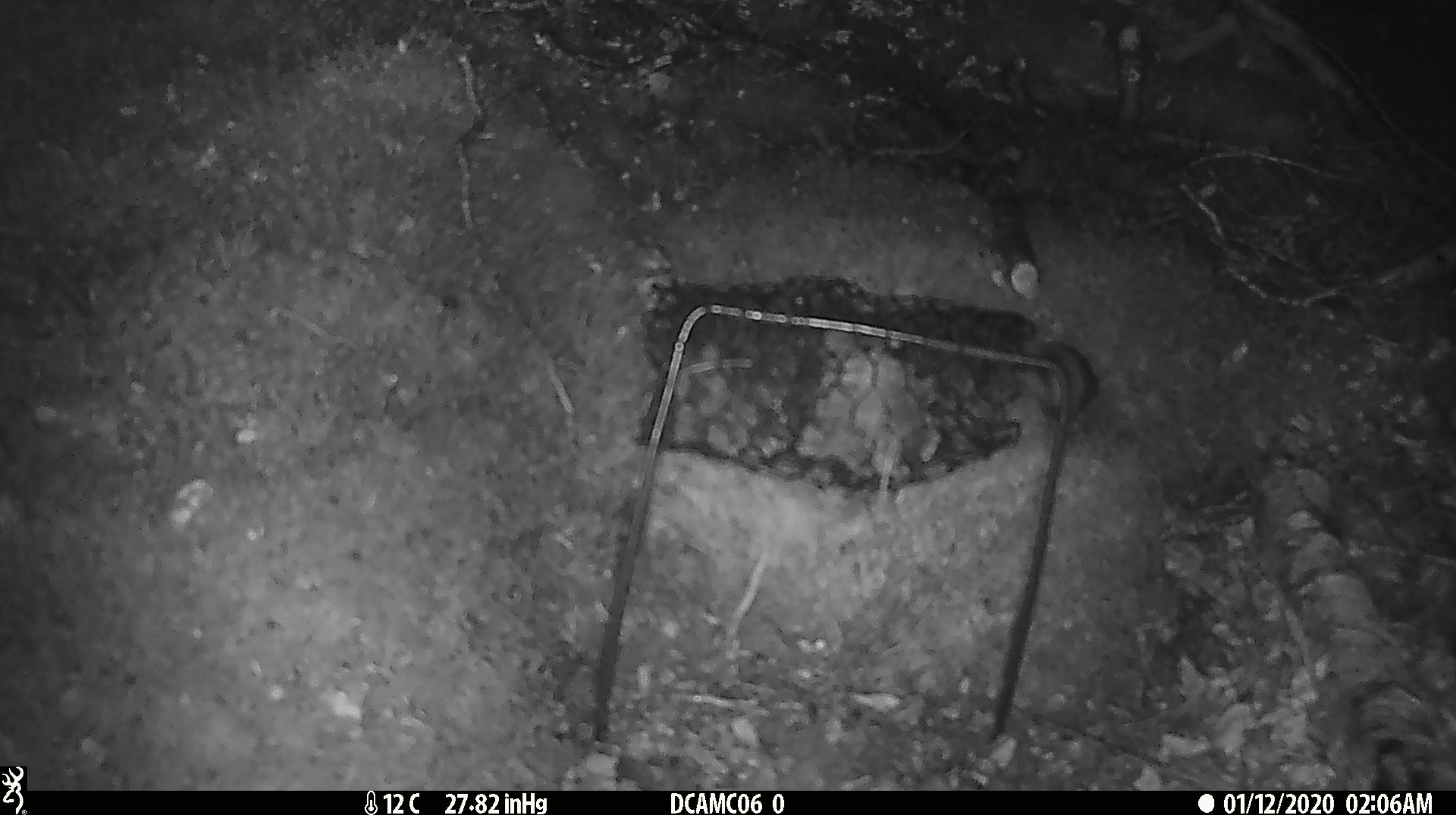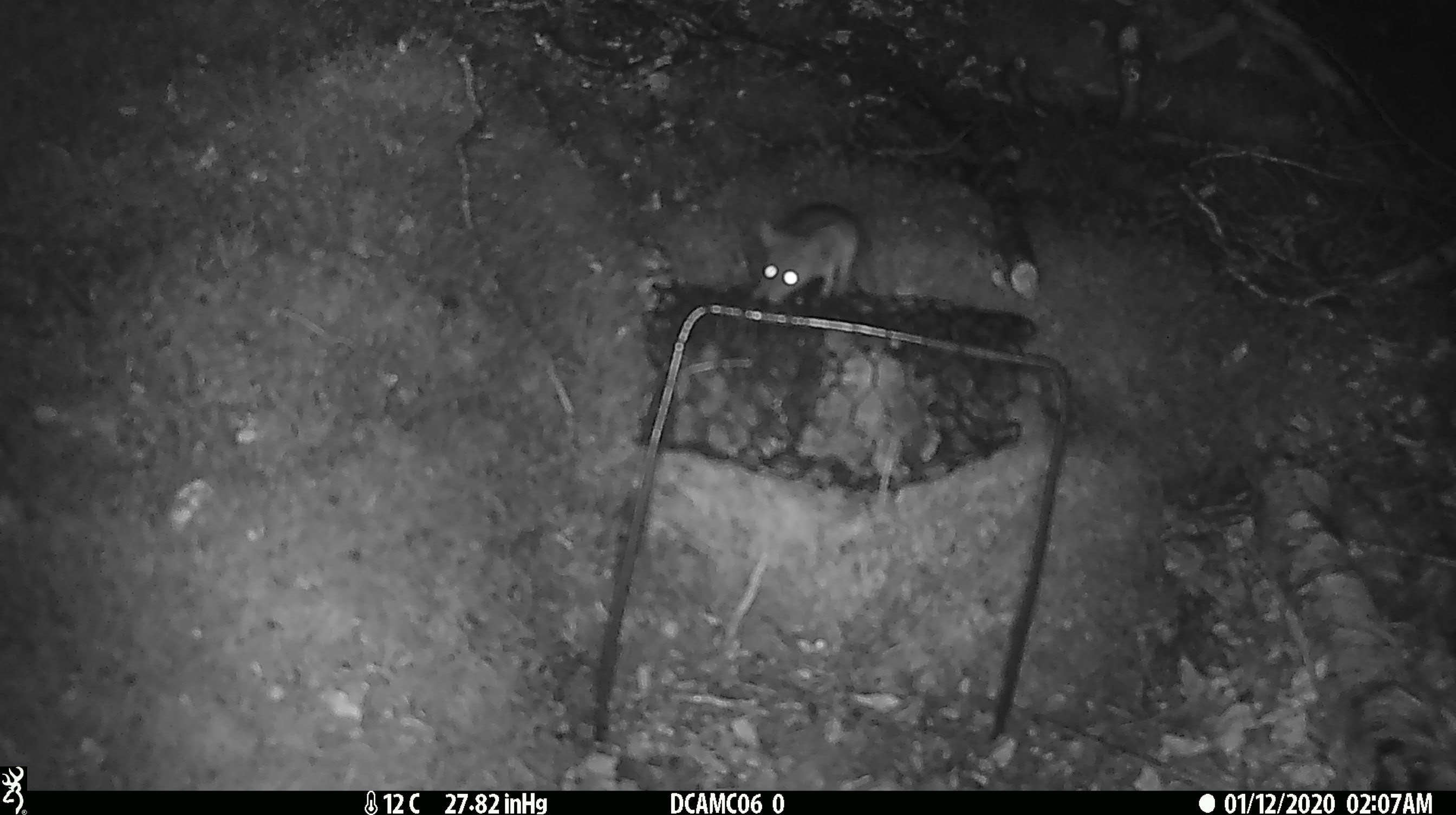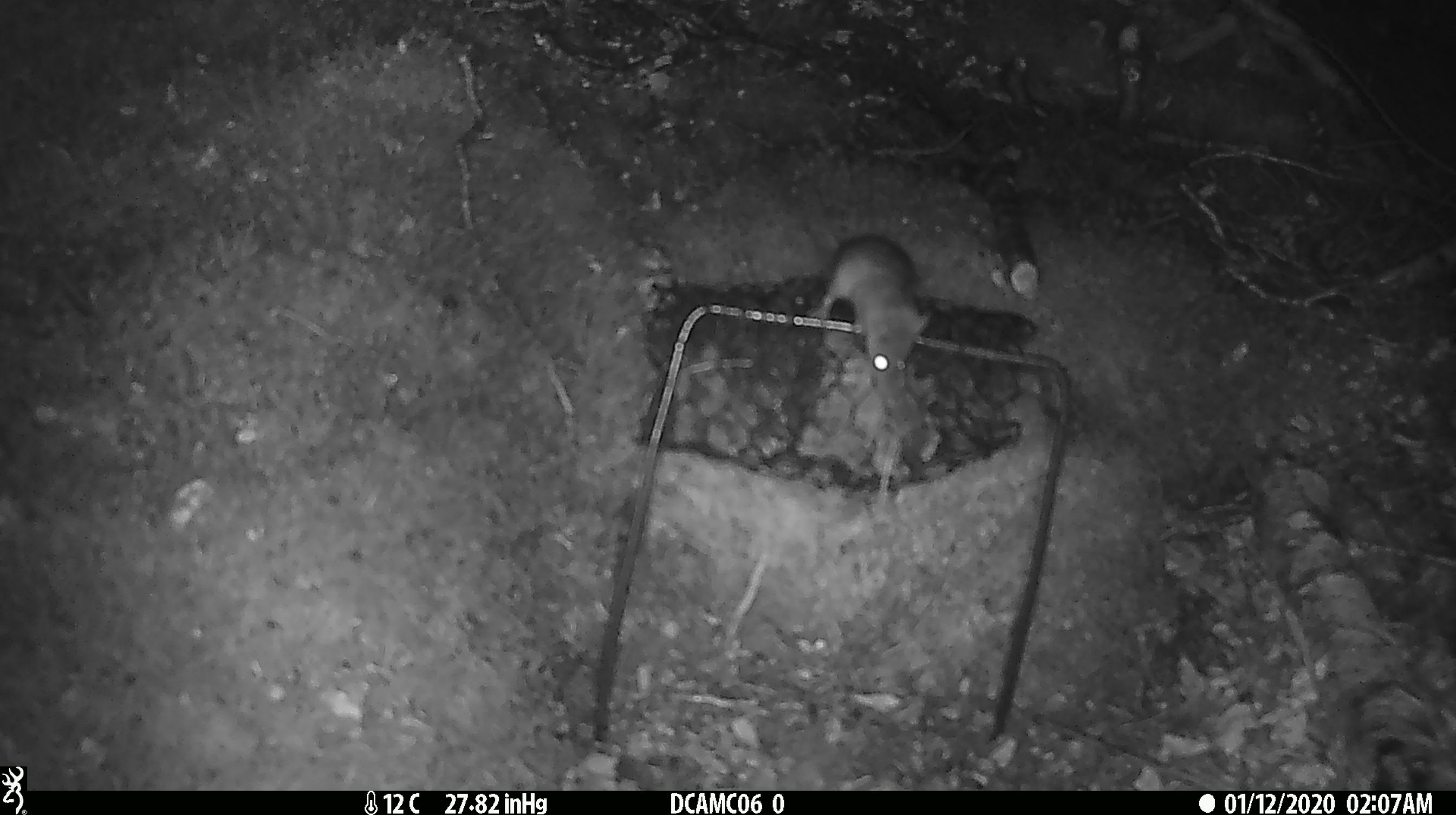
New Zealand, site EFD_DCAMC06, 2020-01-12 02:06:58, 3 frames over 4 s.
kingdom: Animalia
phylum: Chordata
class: Mammalia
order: Rodentia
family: Muridae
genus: Mus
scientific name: Mus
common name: mouse